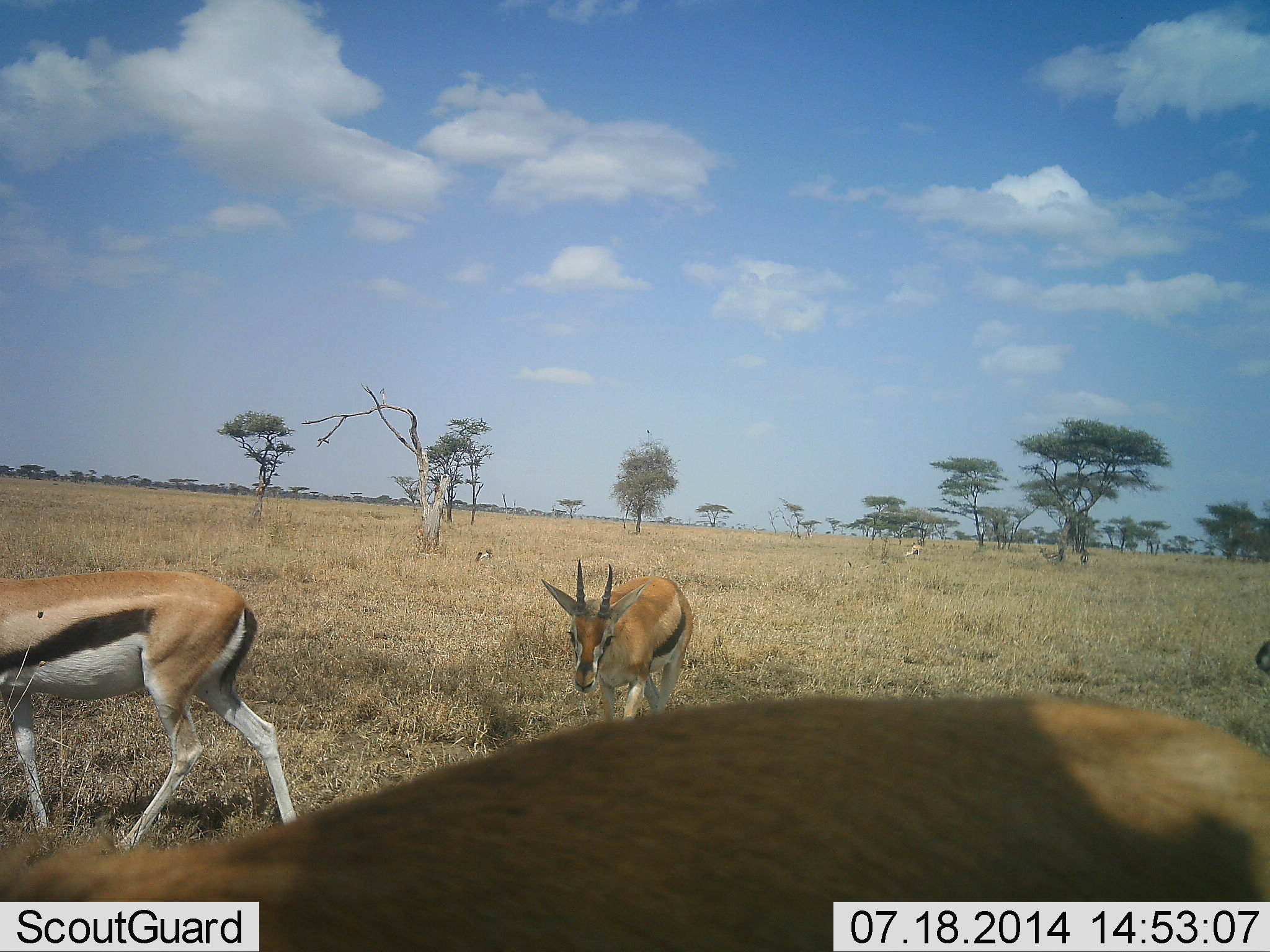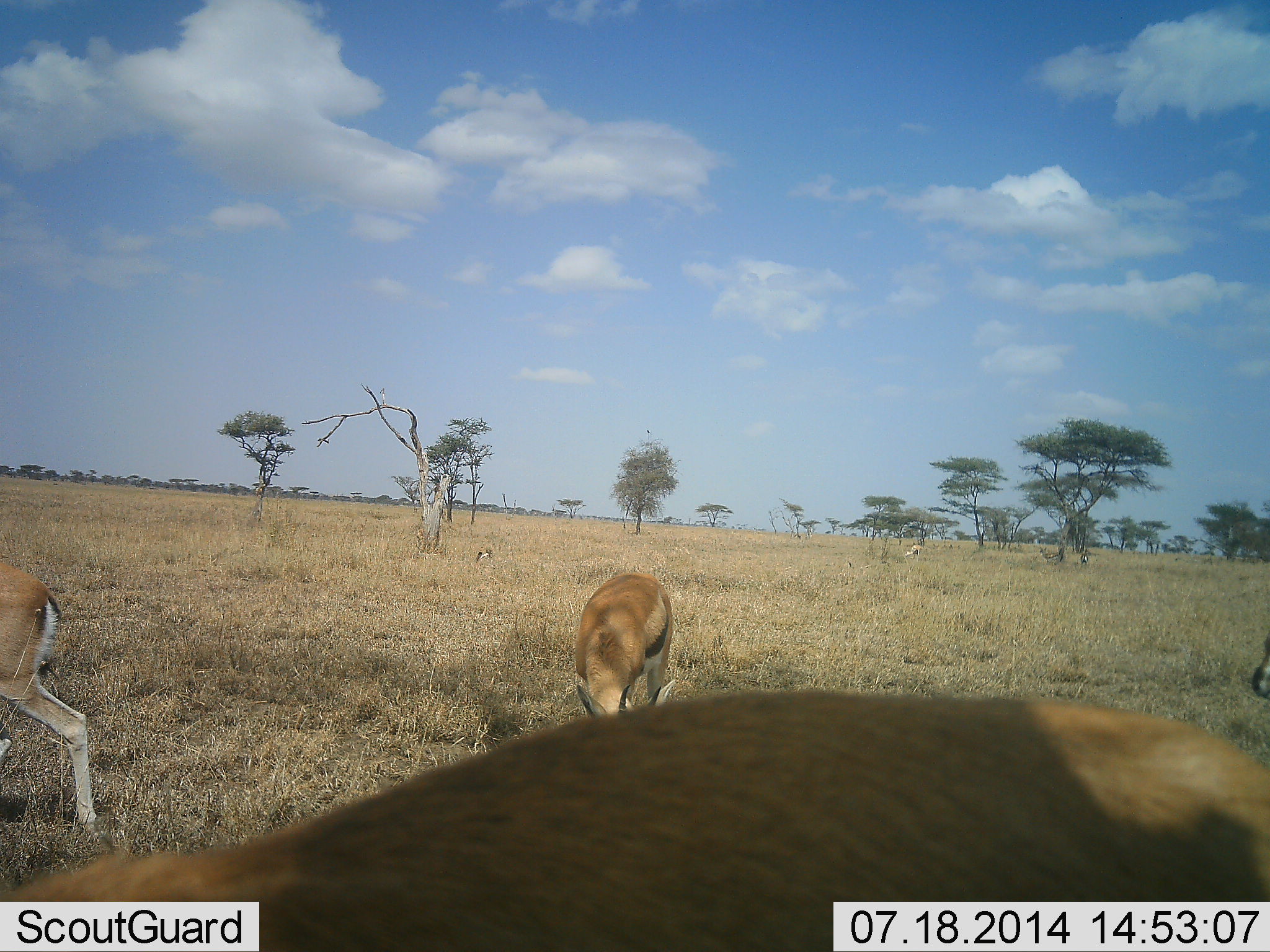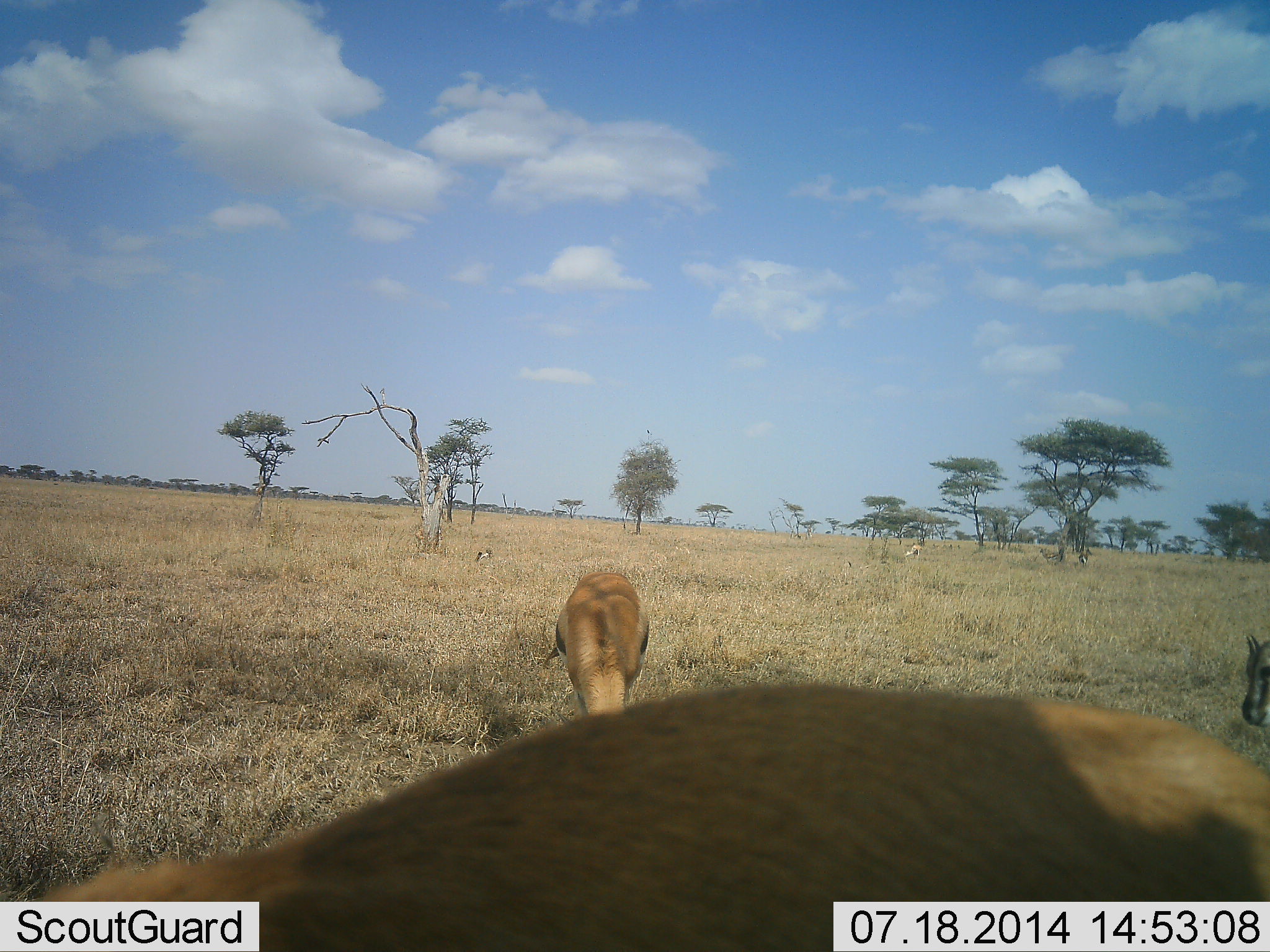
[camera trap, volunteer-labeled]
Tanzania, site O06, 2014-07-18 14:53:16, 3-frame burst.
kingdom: Animalia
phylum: Chordata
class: Mammalia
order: Artiodactyla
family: Bovidae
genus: Eudorcas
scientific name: Eudorcas thomsonii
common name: thomson's gazelle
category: gazellethomsons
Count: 4.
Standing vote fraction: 40%.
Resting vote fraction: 0%.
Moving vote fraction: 70%.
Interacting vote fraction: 0%.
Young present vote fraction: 20%.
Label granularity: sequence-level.